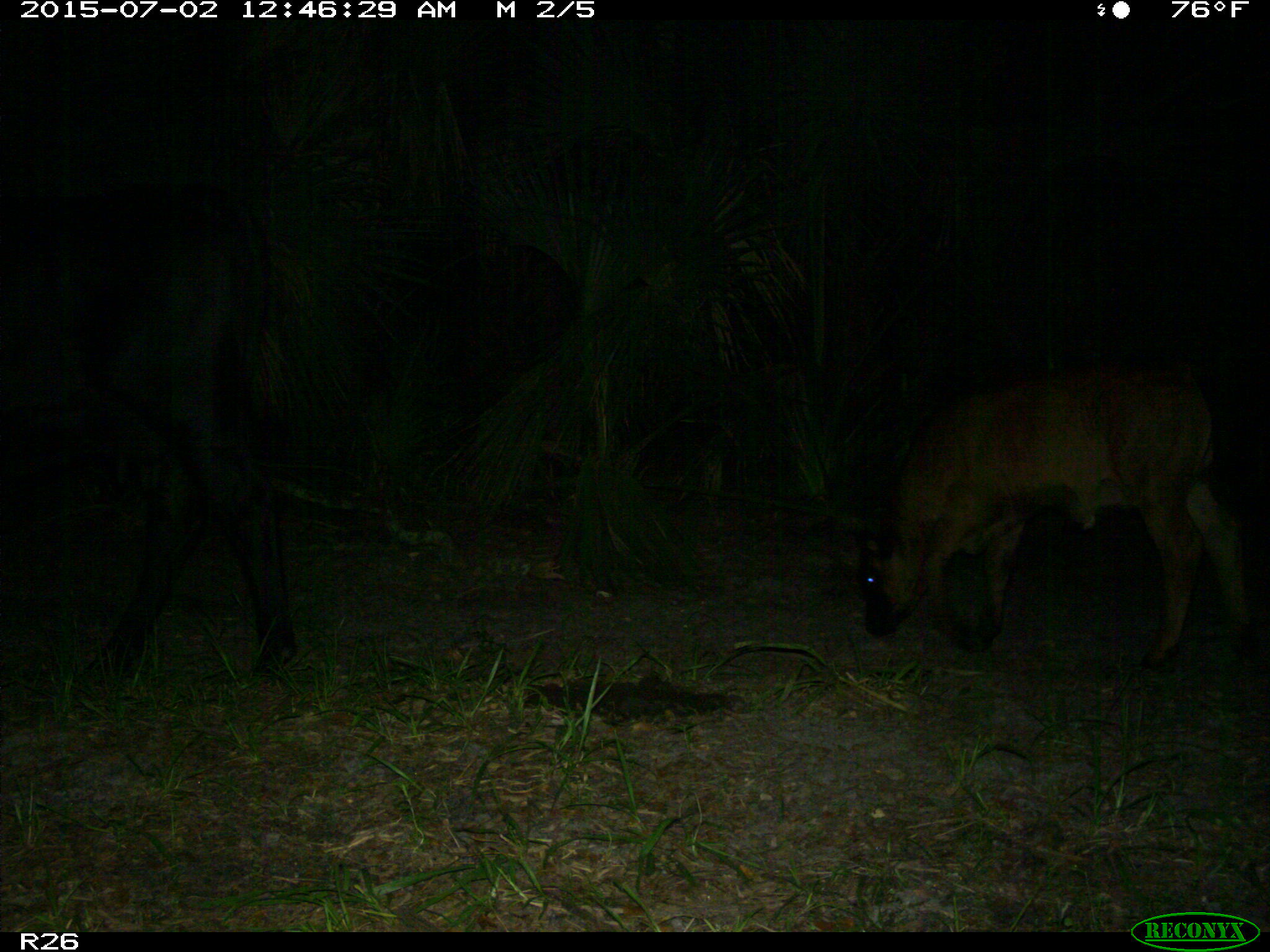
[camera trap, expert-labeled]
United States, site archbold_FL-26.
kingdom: Animalia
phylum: Chordata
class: Mammalia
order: Artiodactyla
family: Bovidae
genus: Bos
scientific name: Bos taurus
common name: domestic cow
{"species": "Bos taurus (domestic cow)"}